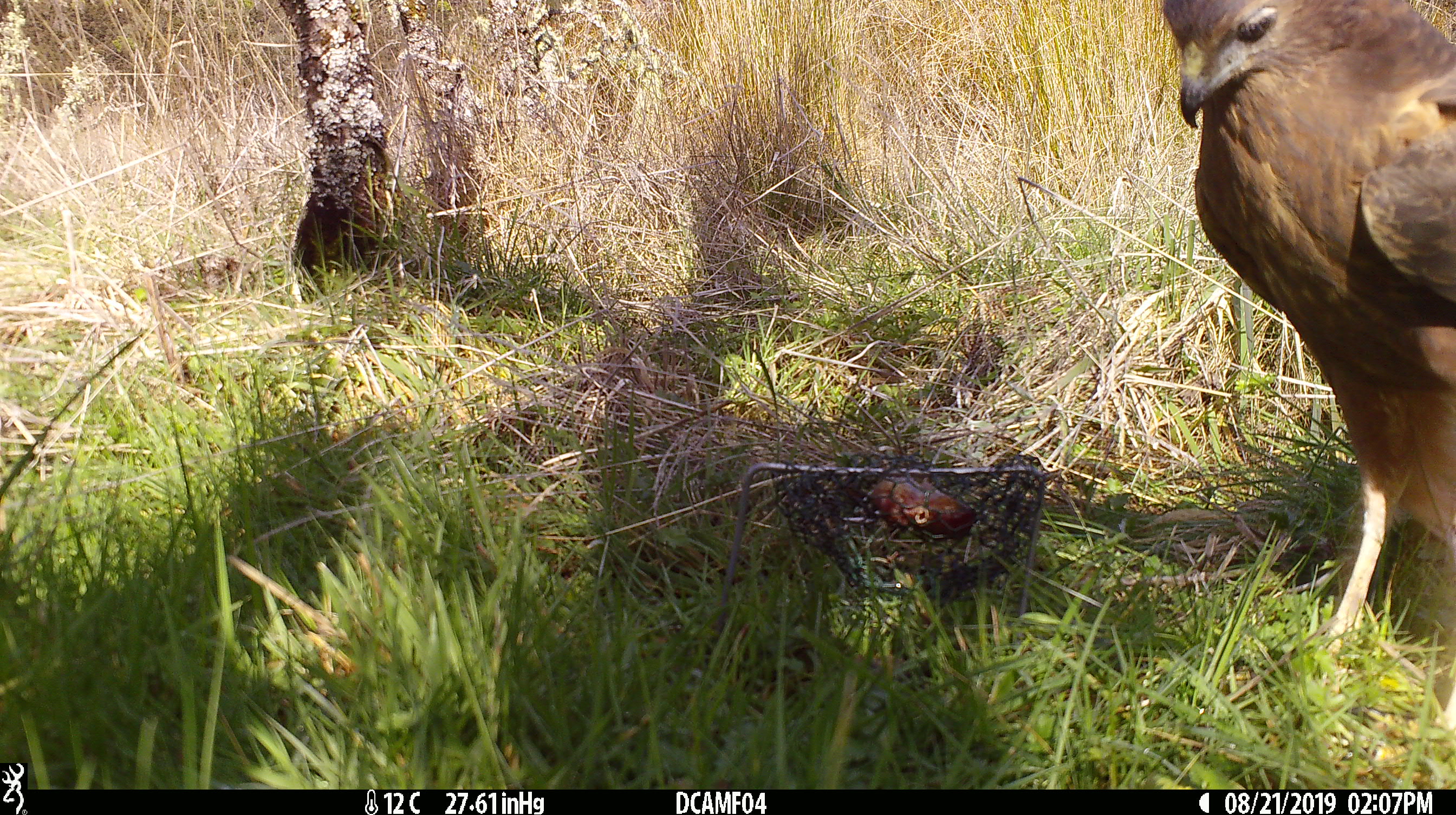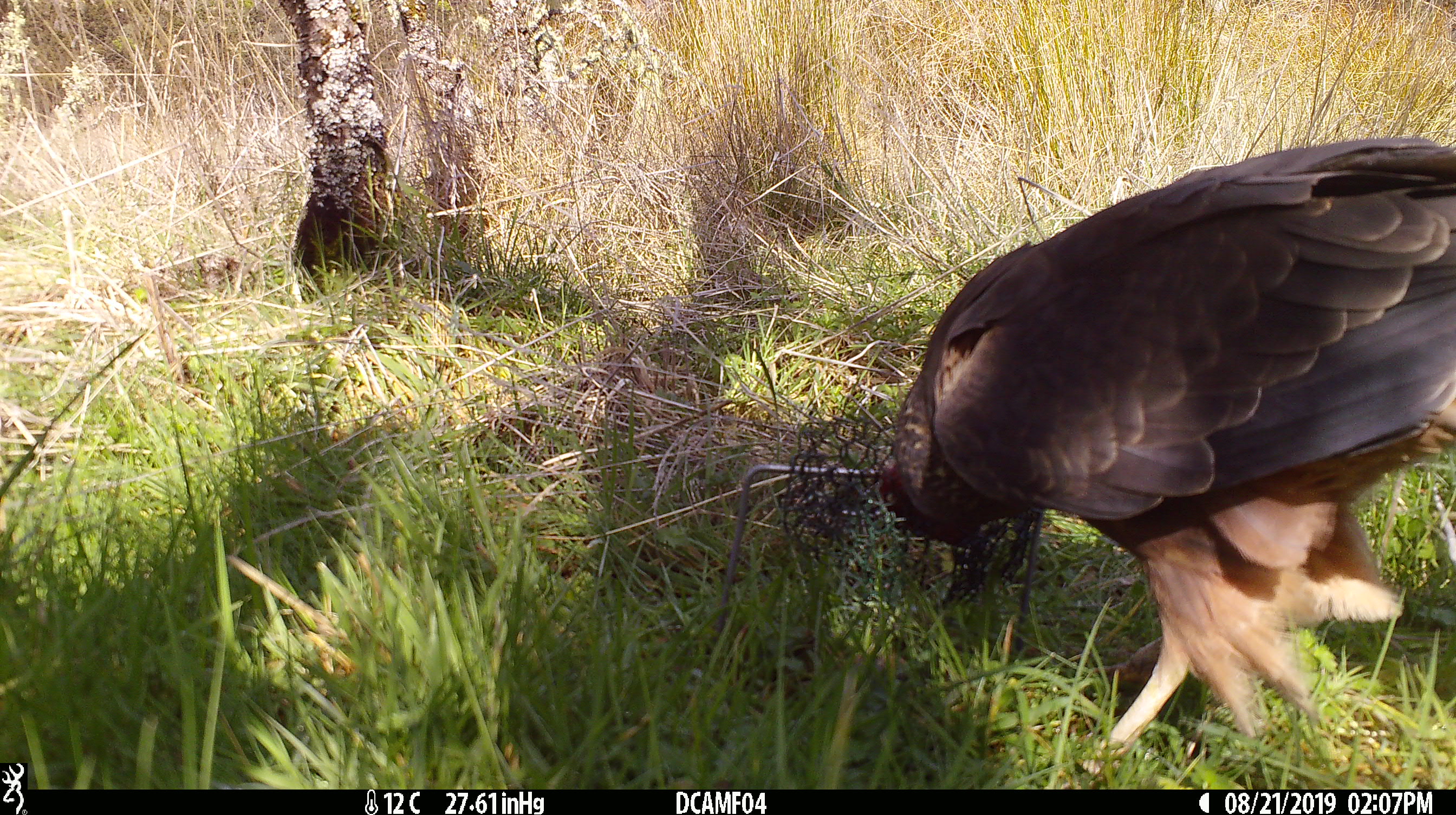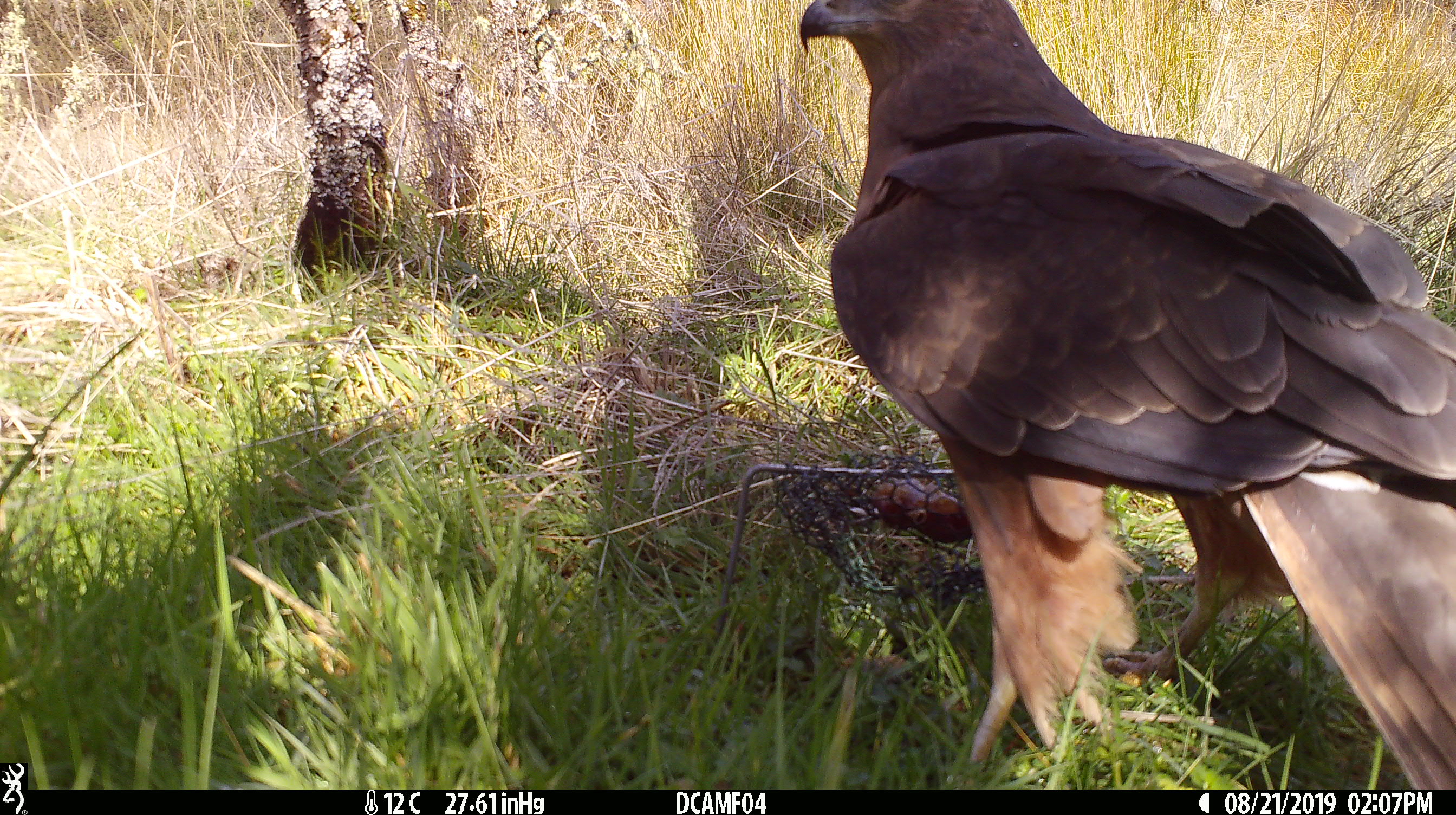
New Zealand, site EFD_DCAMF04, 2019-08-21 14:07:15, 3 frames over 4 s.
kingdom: Animalia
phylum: Chordata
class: Aves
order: Accipitriformes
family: Accipitridae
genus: Circus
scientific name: Circus approximans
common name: swamp harrier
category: harrier